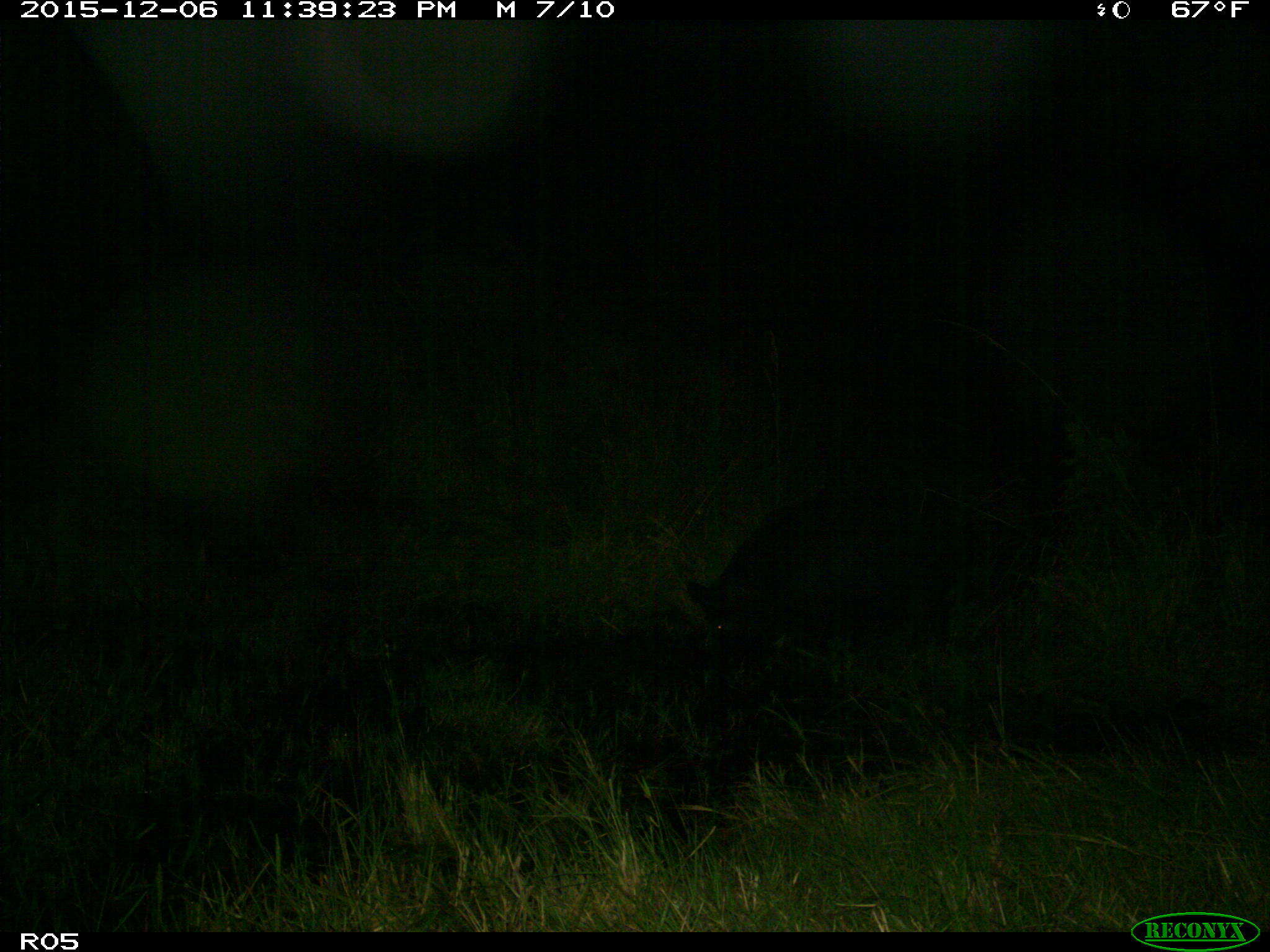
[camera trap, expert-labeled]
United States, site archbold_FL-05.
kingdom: Animalia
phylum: Chordata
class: Mammalia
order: Artiodactyla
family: Suidae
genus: Sus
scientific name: Sus scrofa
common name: wild boar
Sus scrofa (wild boar).